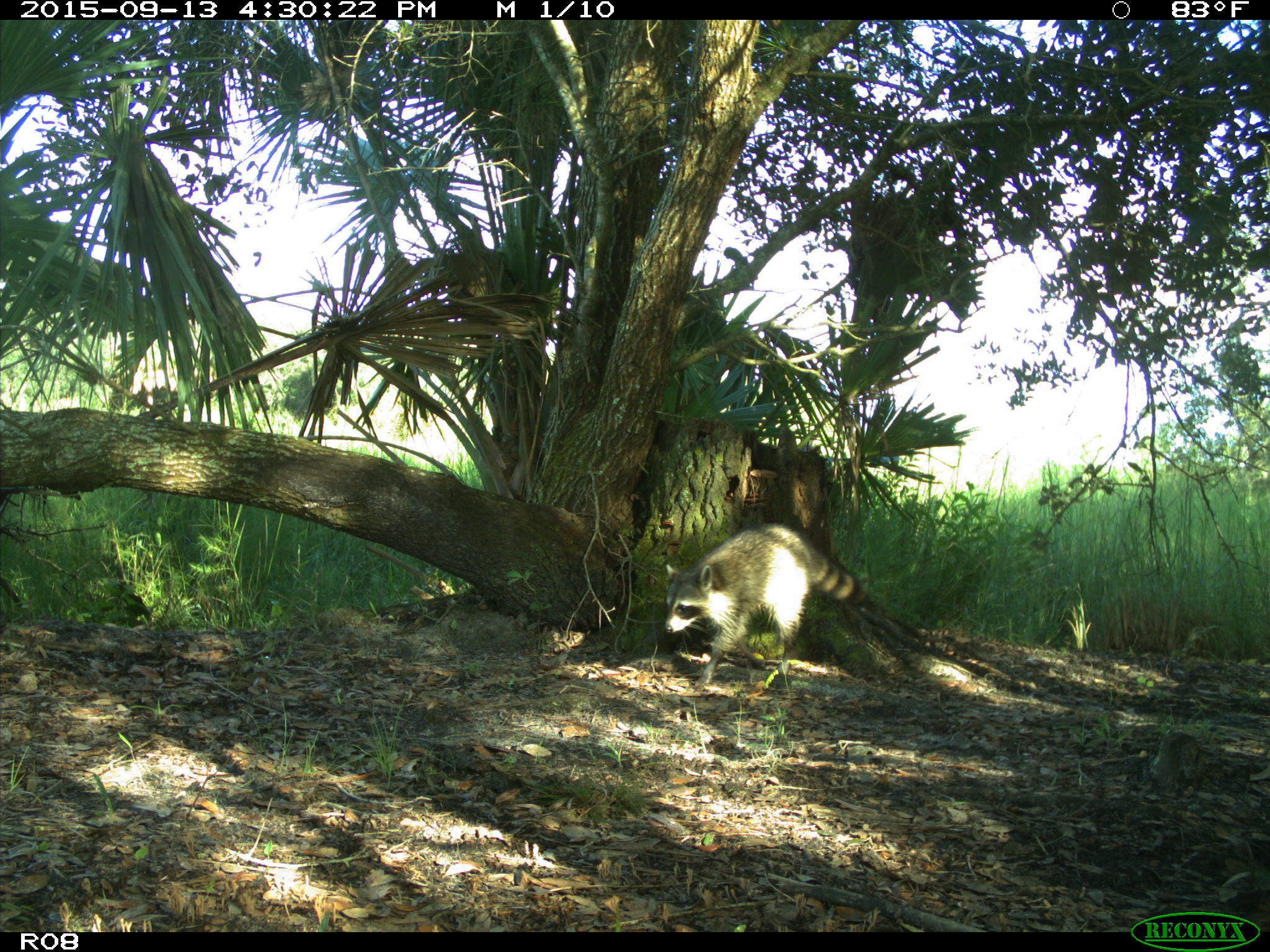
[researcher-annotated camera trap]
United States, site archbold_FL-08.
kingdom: Animalia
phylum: Chordata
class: Mammalia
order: Carnivora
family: Procyonidae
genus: Procyon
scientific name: Procyon lotor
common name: common raccoon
Procyon lotor (common raccoon).